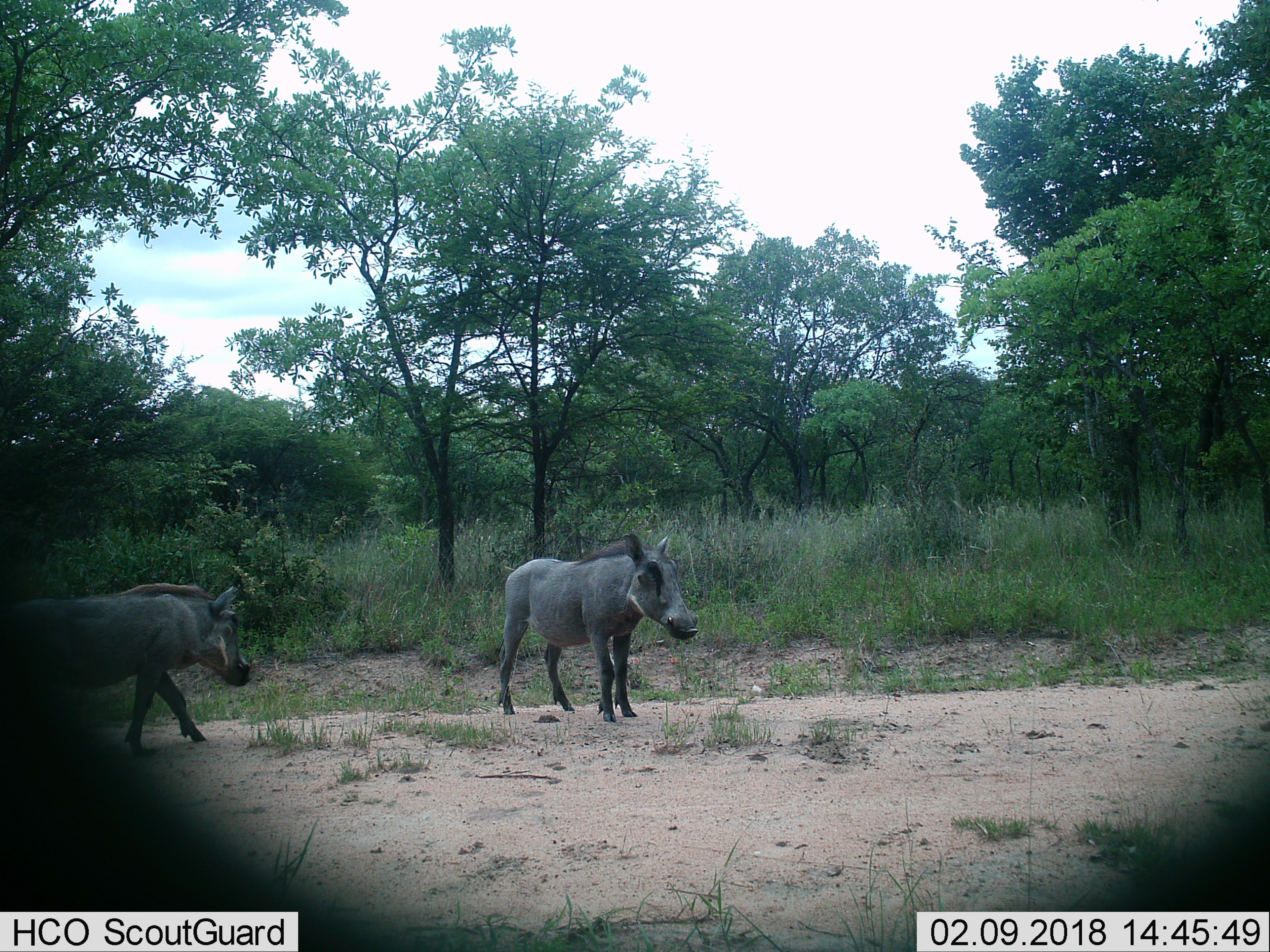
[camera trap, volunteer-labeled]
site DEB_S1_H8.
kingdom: Animalia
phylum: Chordata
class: Mammalia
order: Artiodactyla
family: Suidae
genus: Phacochoerus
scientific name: Phacochoerus africanus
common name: warthog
Warthog (Phacochoerus africanus), count 2. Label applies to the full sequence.